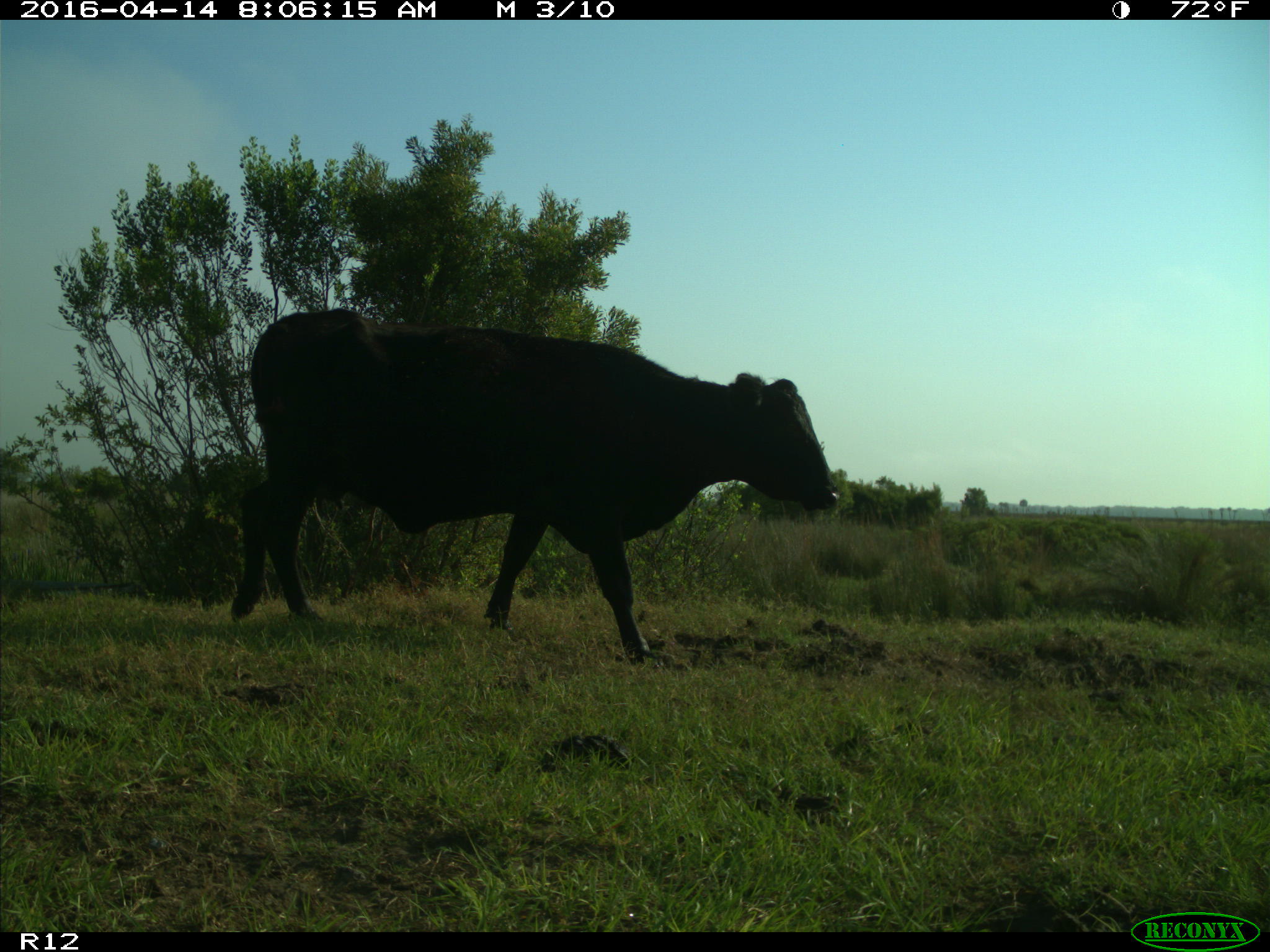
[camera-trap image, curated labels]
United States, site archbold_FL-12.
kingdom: Animalia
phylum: Chordata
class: Mammalia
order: Artiodactyla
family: Bovidae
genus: Bos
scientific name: Bos taurus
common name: domestic cow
Bos taurus (domestic cow).